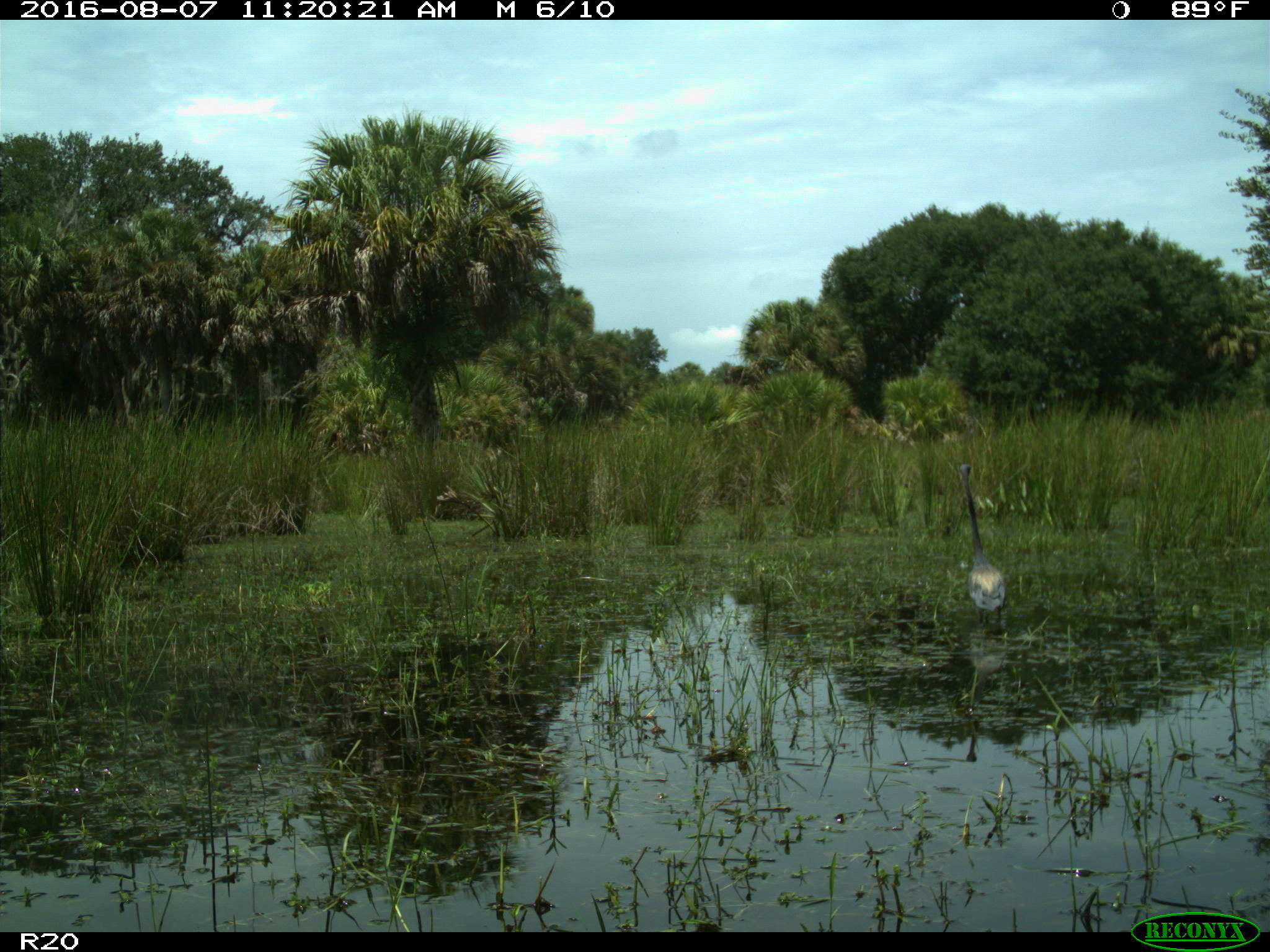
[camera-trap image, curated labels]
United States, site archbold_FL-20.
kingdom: Animalia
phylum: Chordata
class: Aves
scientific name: Aves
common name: birds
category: unidentified bird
Unidentified bird (birds) (Aves).